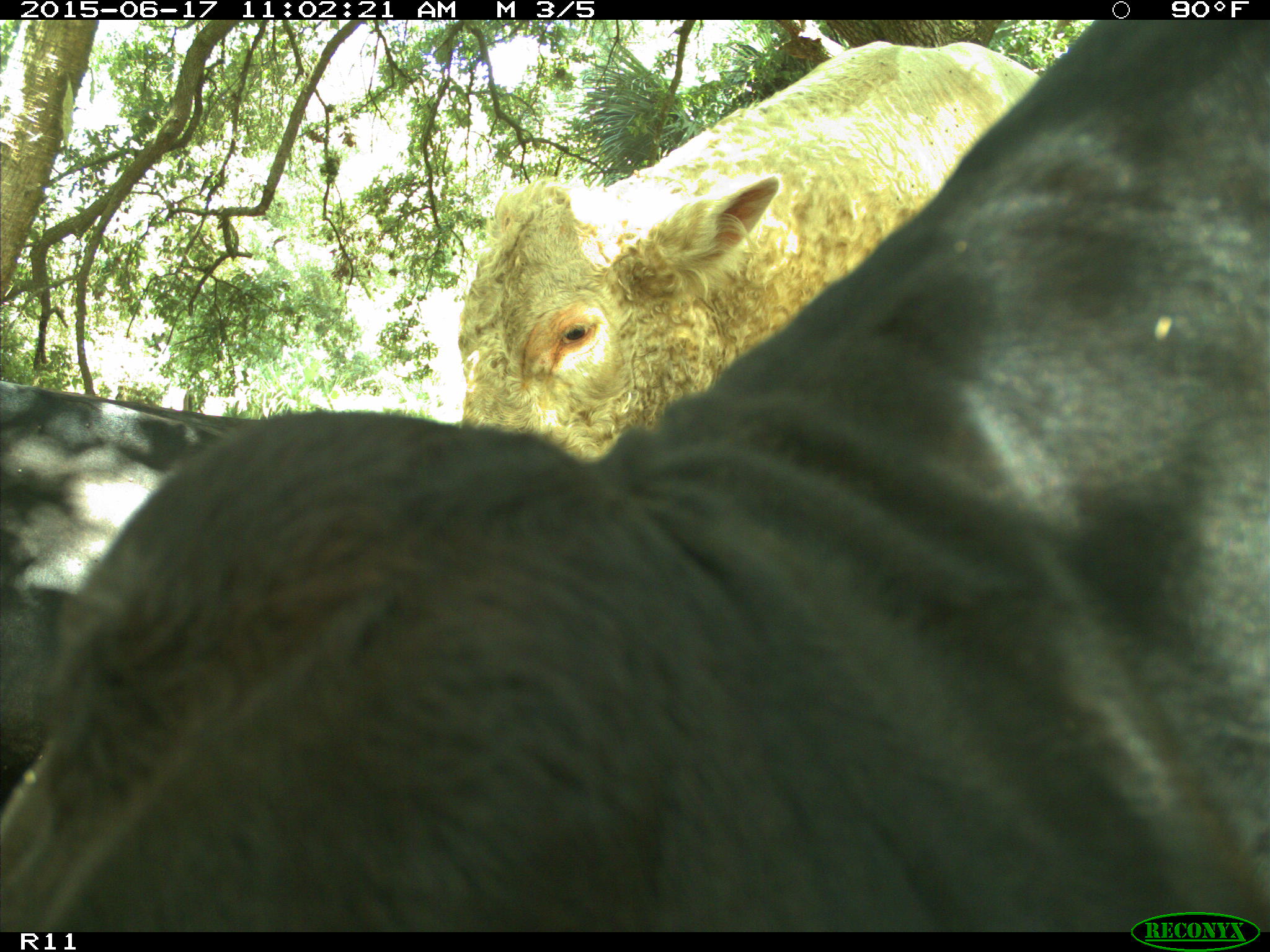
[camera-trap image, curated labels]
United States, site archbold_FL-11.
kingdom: Animalia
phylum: Chordata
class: Mammalia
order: Artiodactyla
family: Bovidae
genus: Bos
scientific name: Bos taurus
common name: domestic cow